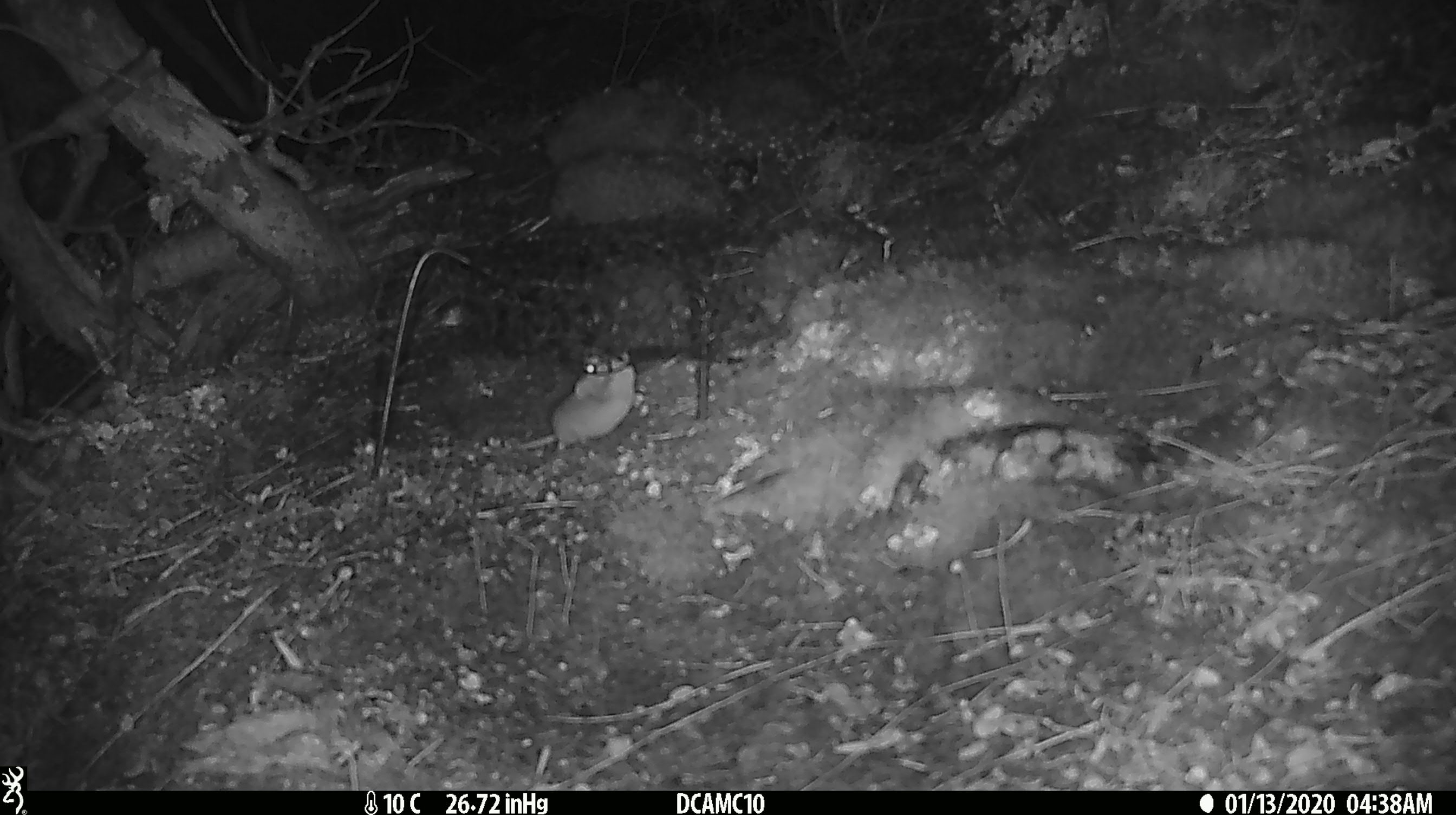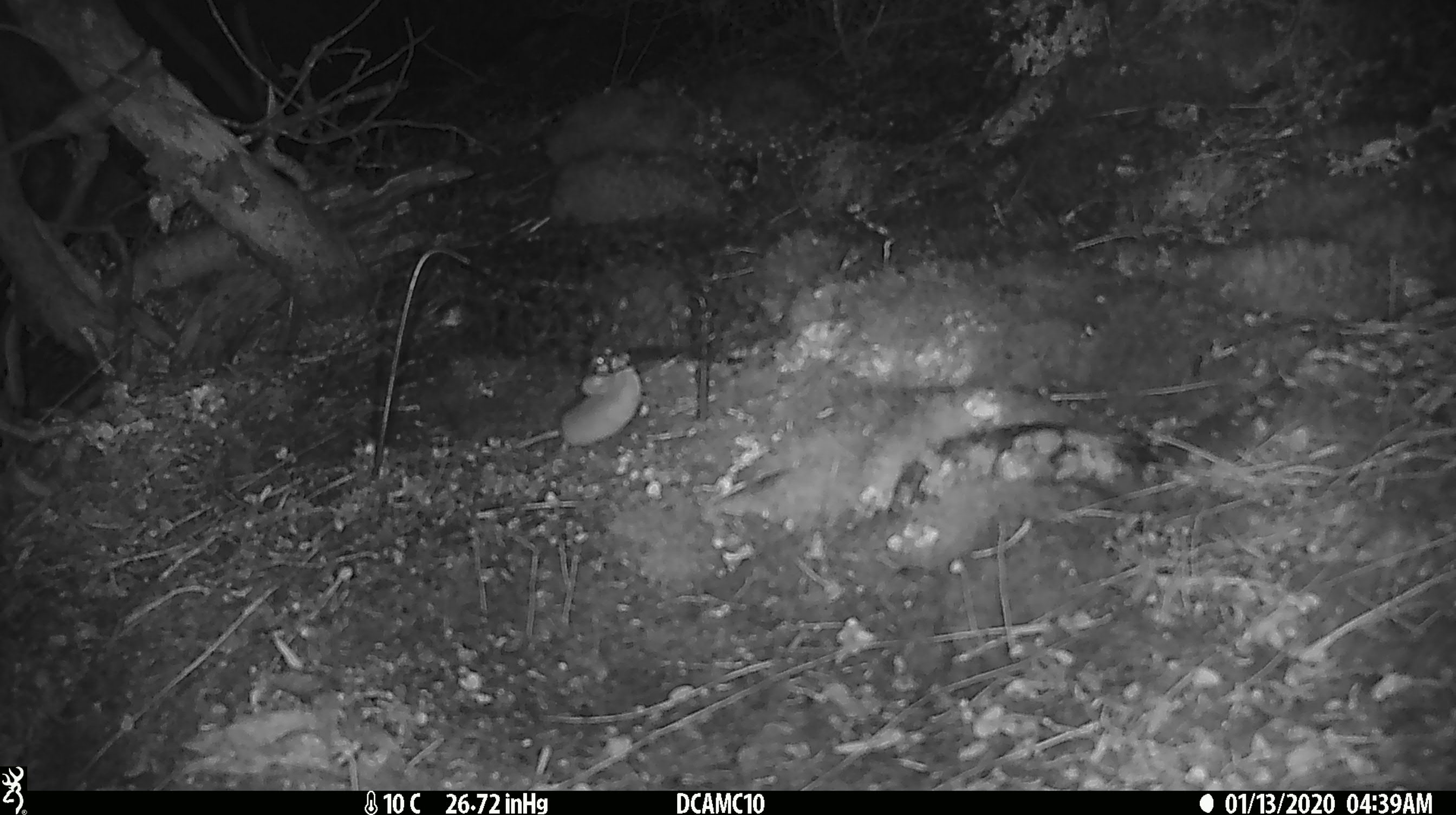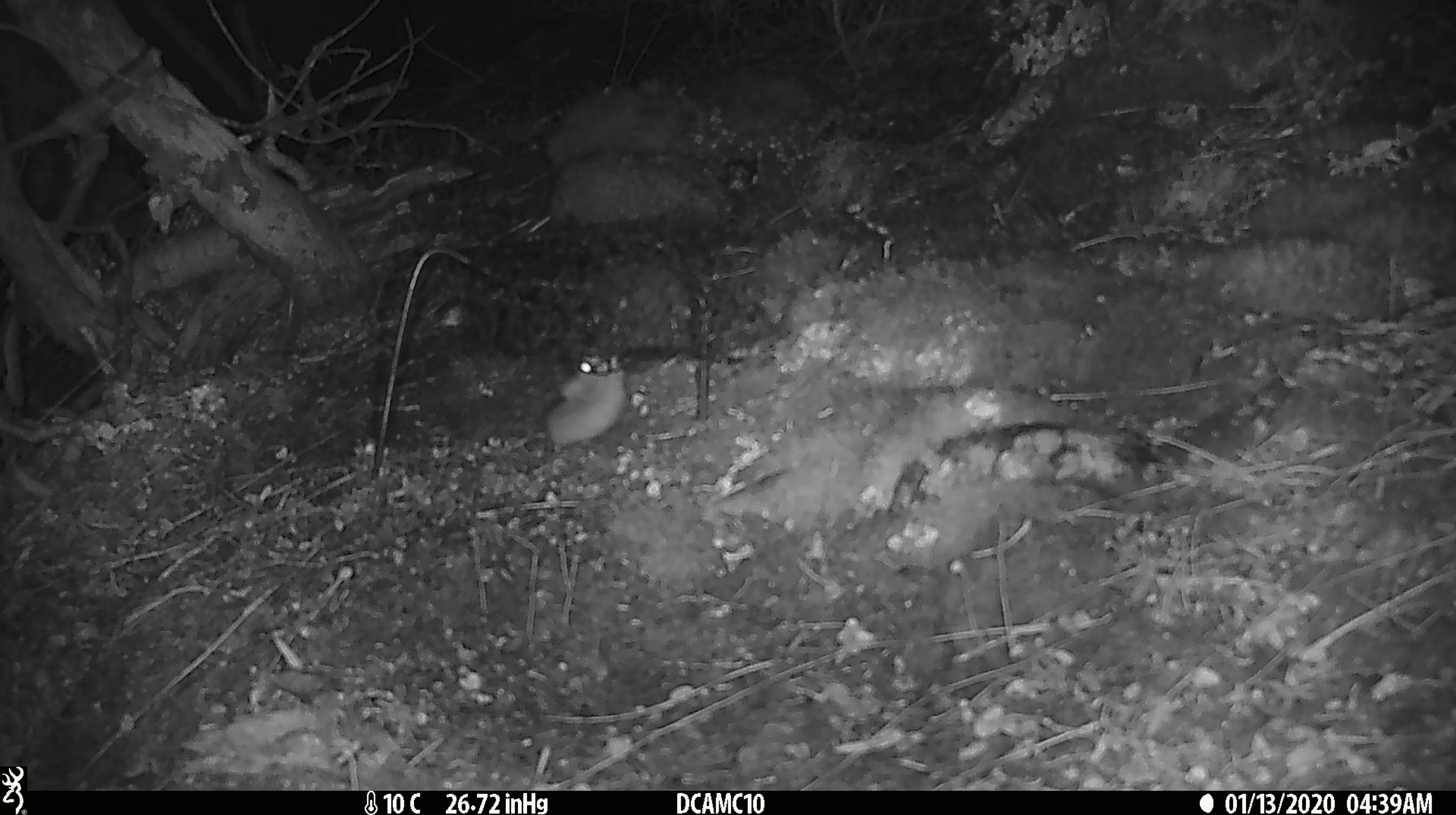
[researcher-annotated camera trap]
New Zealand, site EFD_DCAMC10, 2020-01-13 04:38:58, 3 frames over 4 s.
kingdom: Animalia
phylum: Chordata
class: Mammalia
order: Rodentia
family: Muridae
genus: Mus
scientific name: Mus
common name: mouse